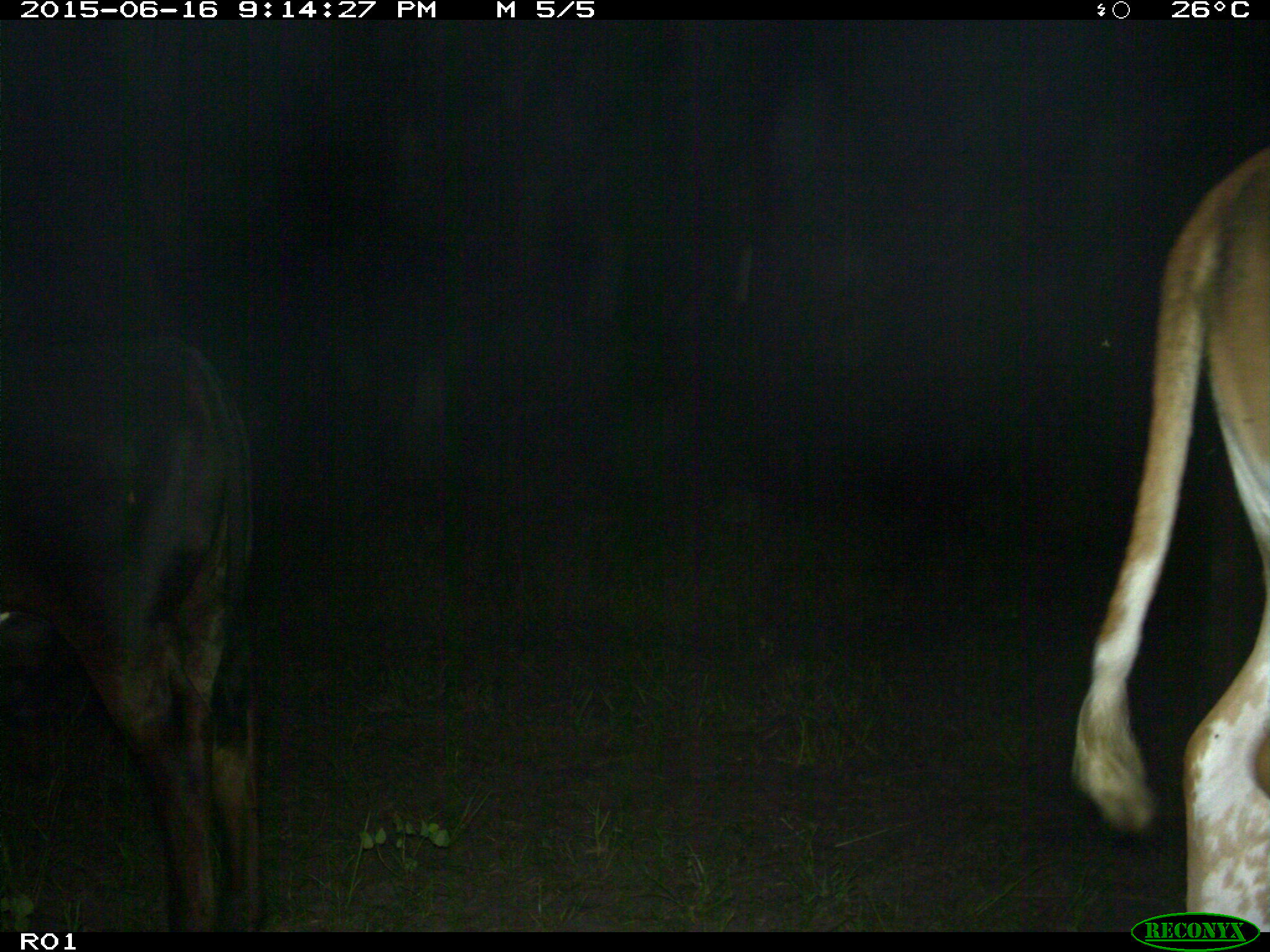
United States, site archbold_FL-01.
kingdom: Animalia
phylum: Chordata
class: Mammalia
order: Artiodactyla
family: Bovidae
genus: Bos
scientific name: Bos taurus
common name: domestic cow